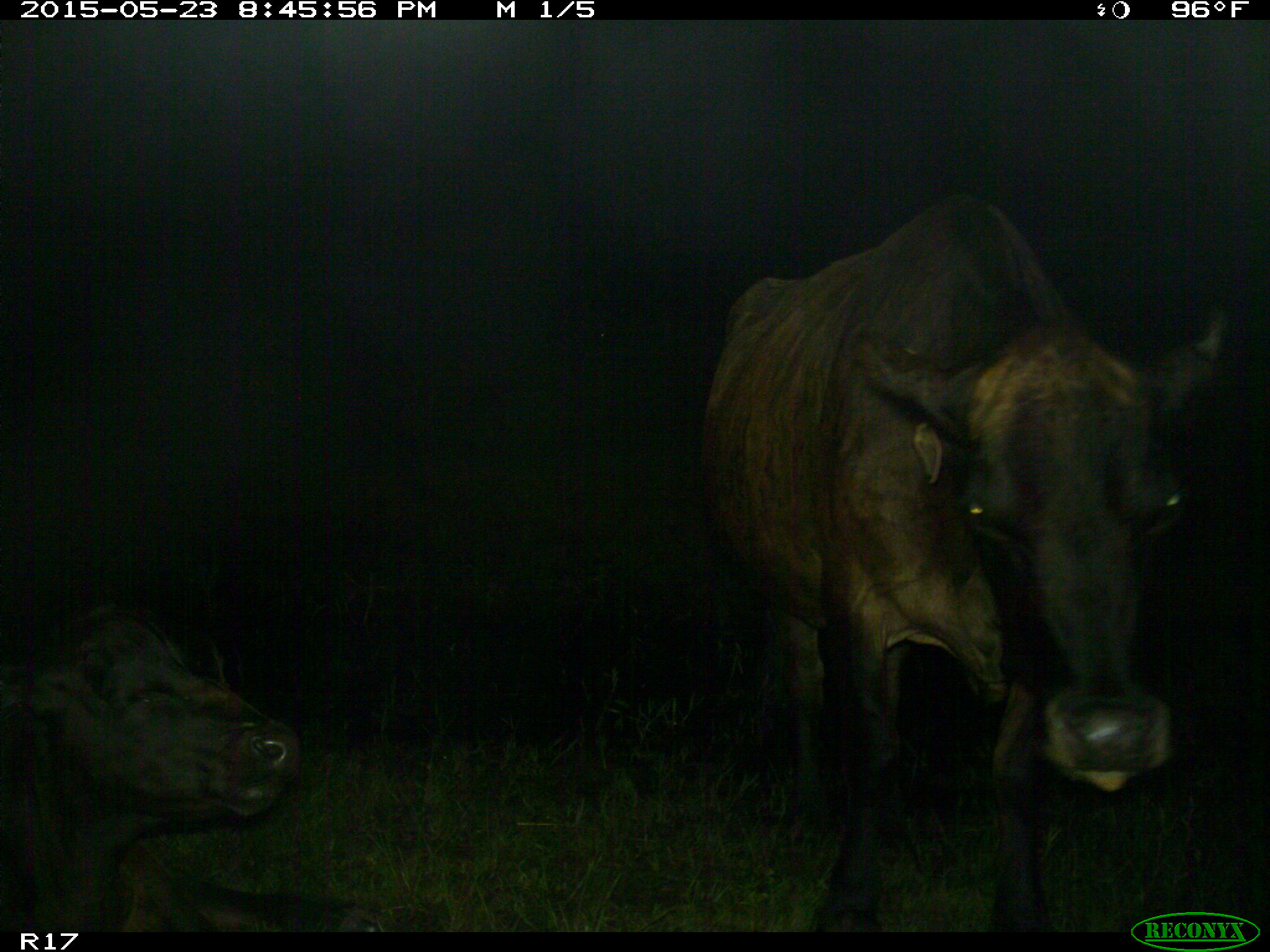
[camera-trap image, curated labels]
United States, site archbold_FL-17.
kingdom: Animalia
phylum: Chordata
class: Mammalia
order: Artiodactyla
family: Bovidae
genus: Bos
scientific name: Bos taurus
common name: domestic cow